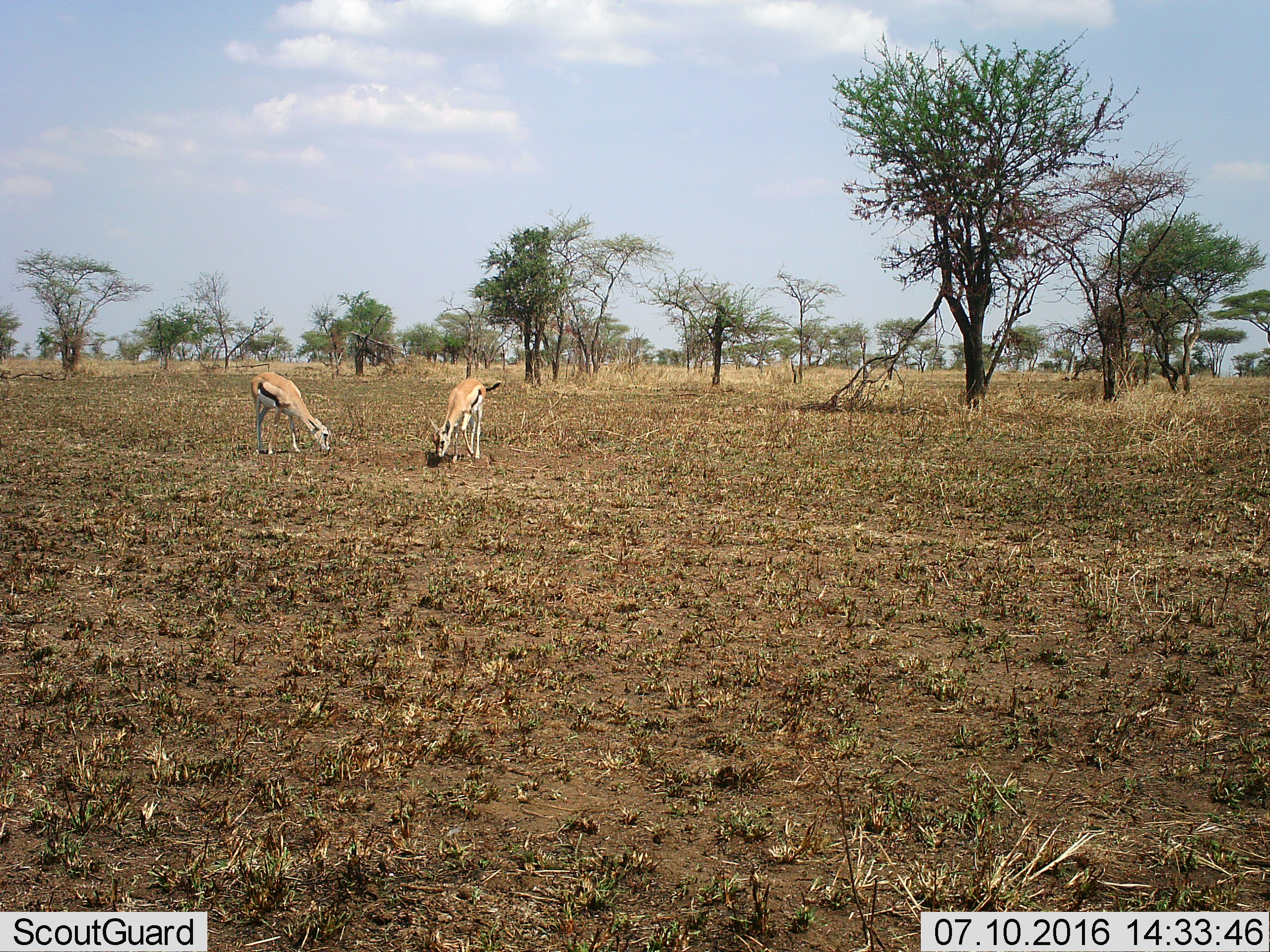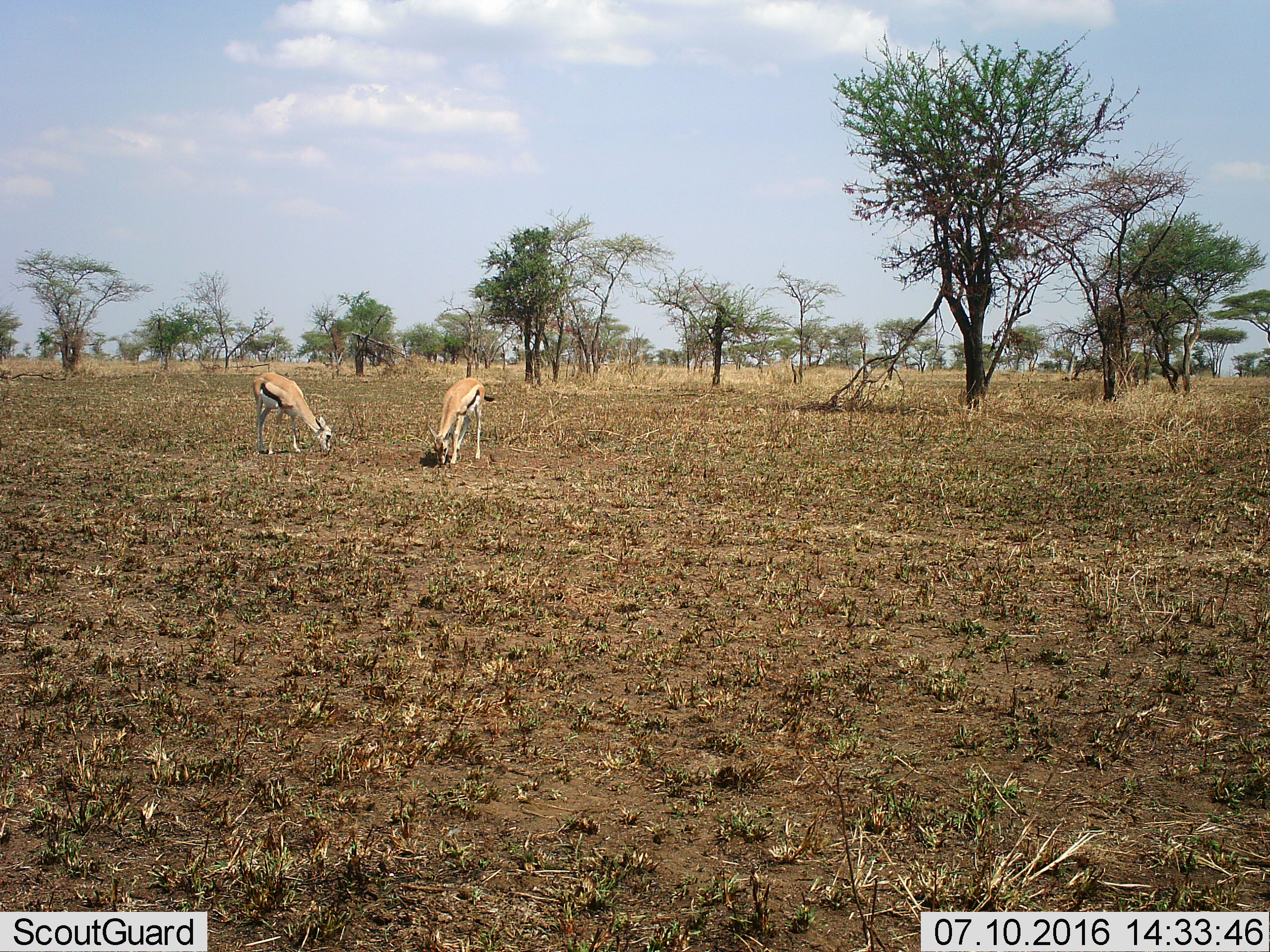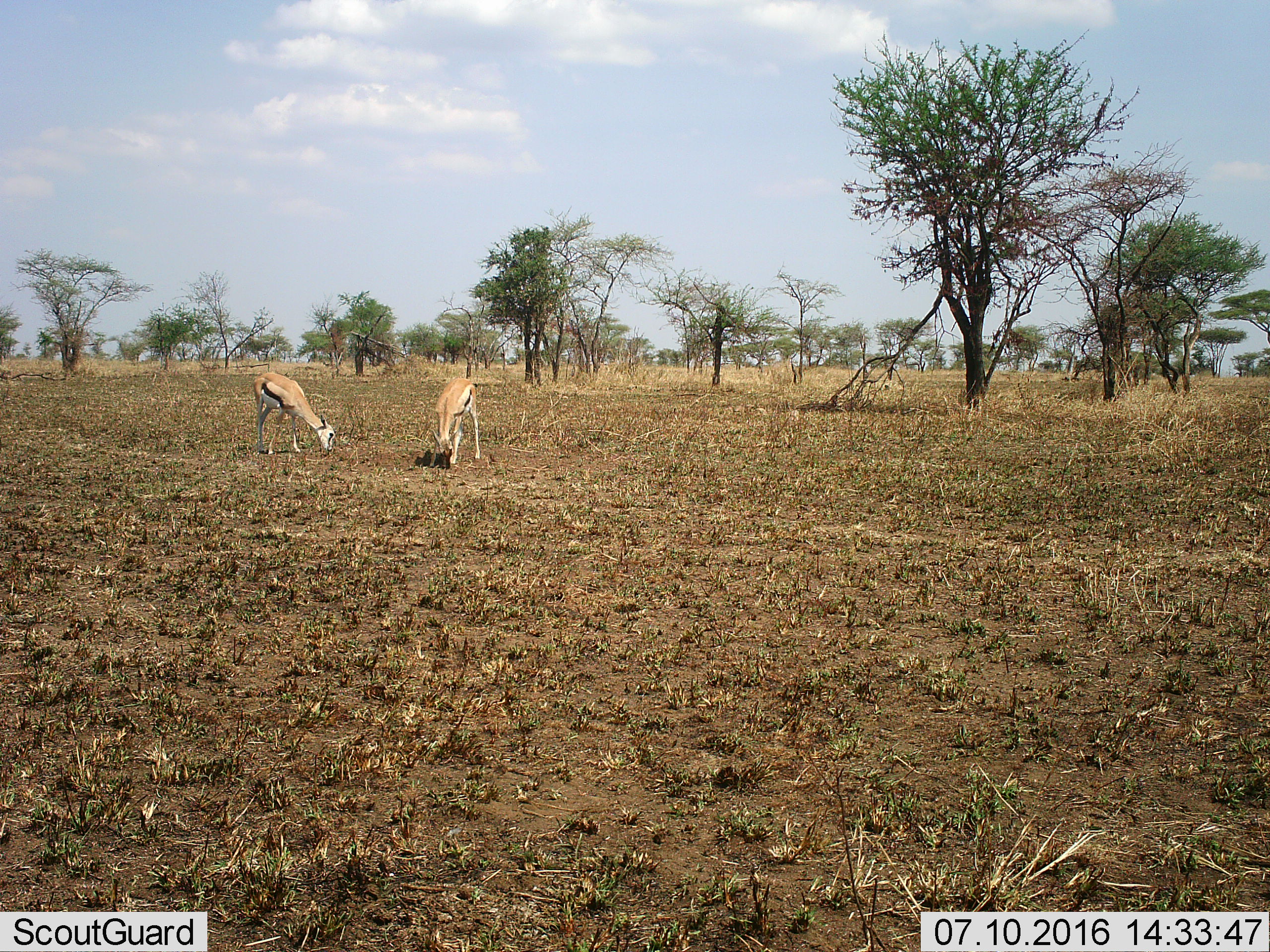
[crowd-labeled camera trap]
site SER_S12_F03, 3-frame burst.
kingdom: Animalia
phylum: Chordata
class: Mammalia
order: Artiodactyla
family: Bovidae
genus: Eudorcas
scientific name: Eudorcas thomsonii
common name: thomson's gazelle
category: gazellethomsons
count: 2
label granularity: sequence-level